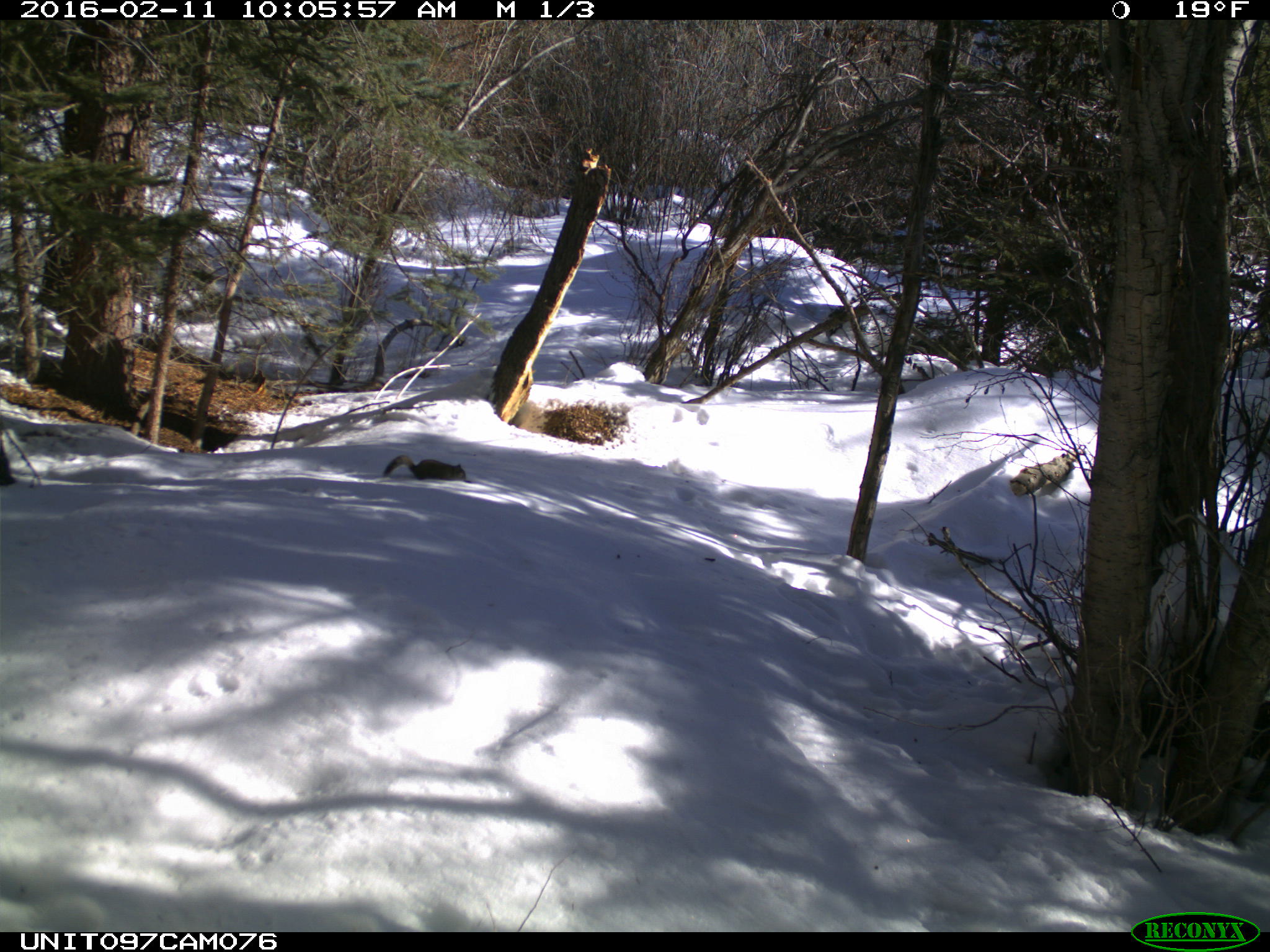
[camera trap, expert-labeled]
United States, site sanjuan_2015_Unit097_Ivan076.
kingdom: Animalia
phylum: Chordata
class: Mammalia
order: Rodentia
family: Sciuridae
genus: Tamiasciurus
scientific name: Tamiasciurus hudsonicus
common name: american red squirrel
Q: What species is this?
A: Tamiasciurus hudsonicus (american red squirrel).